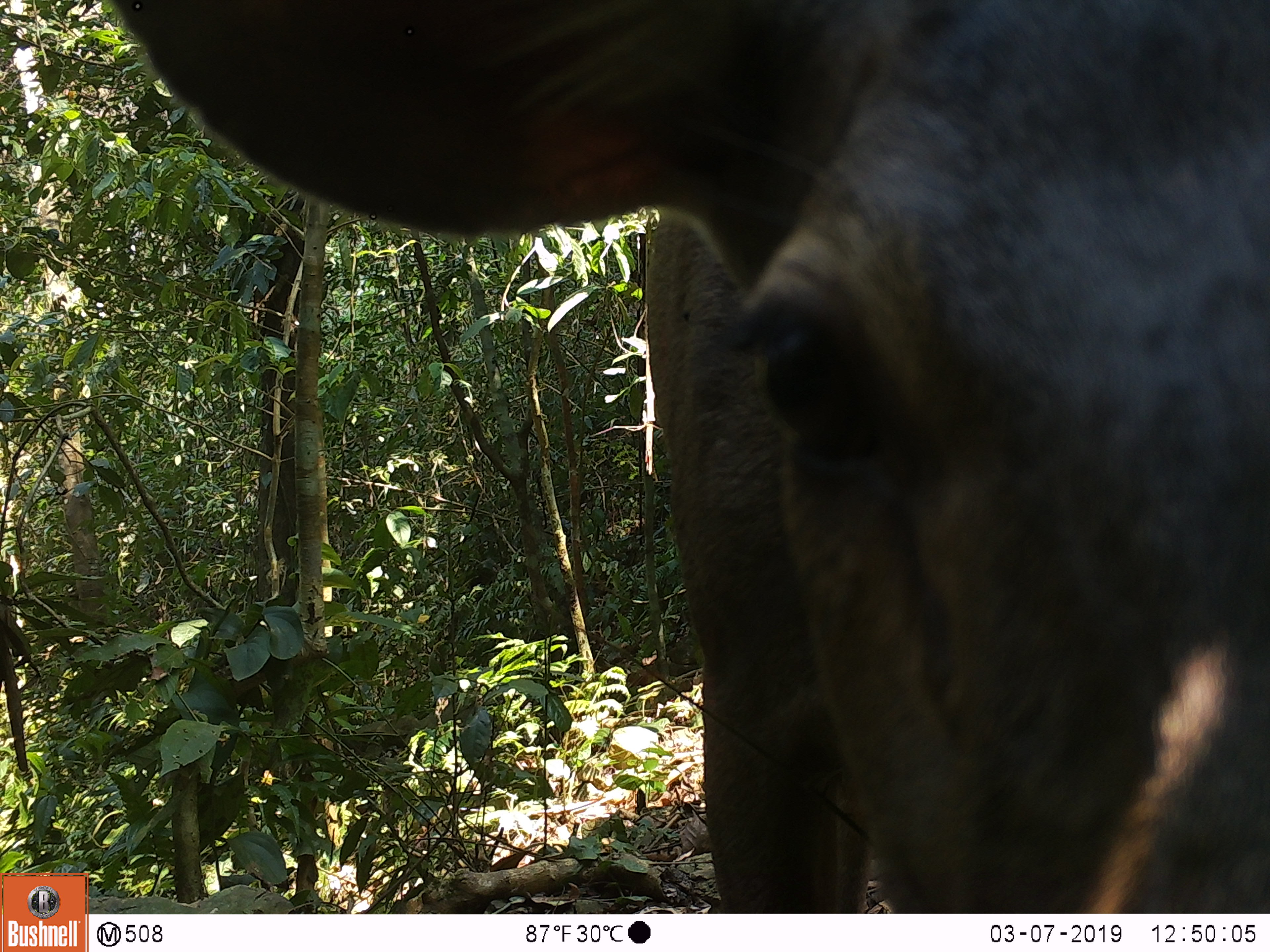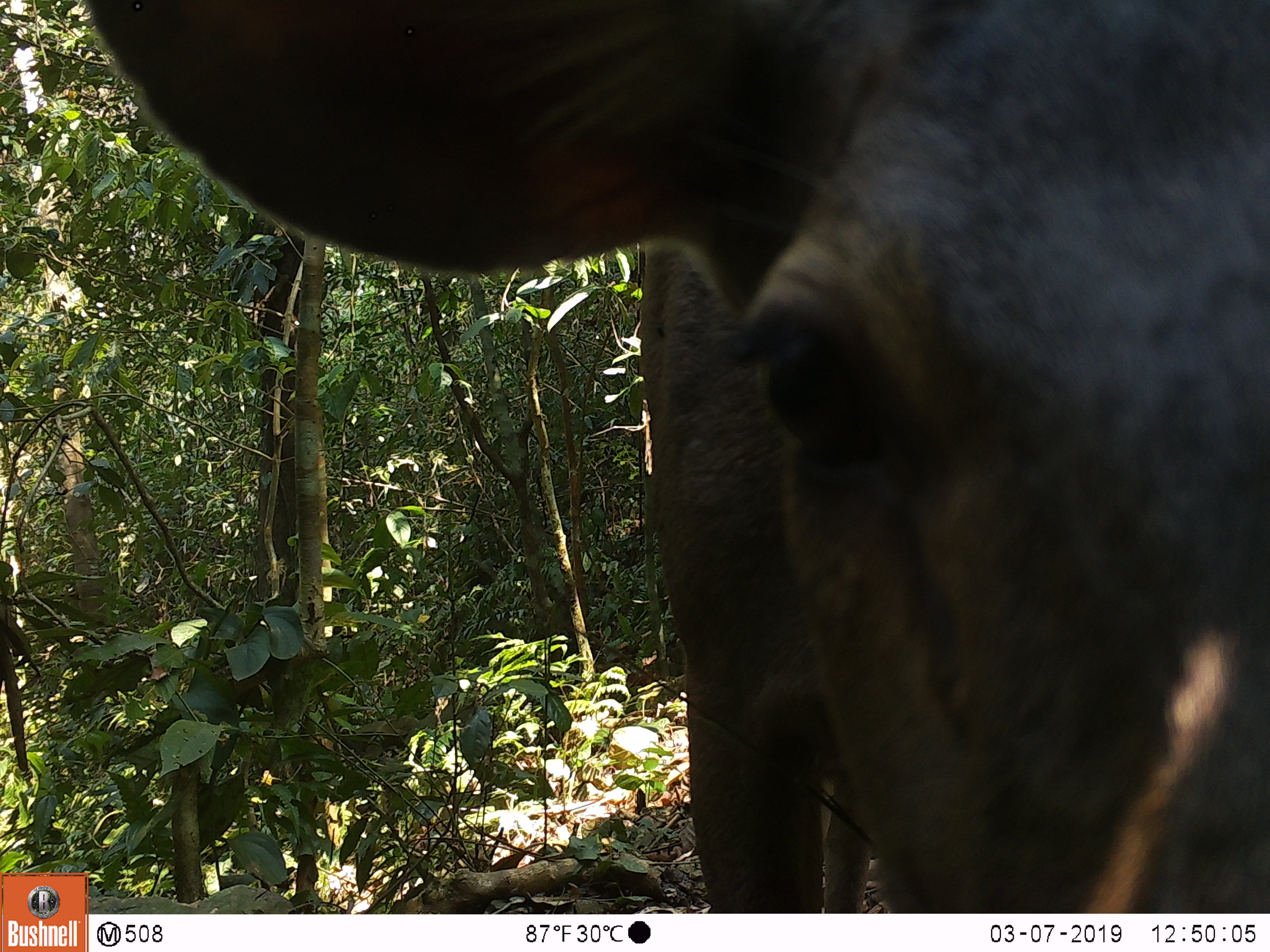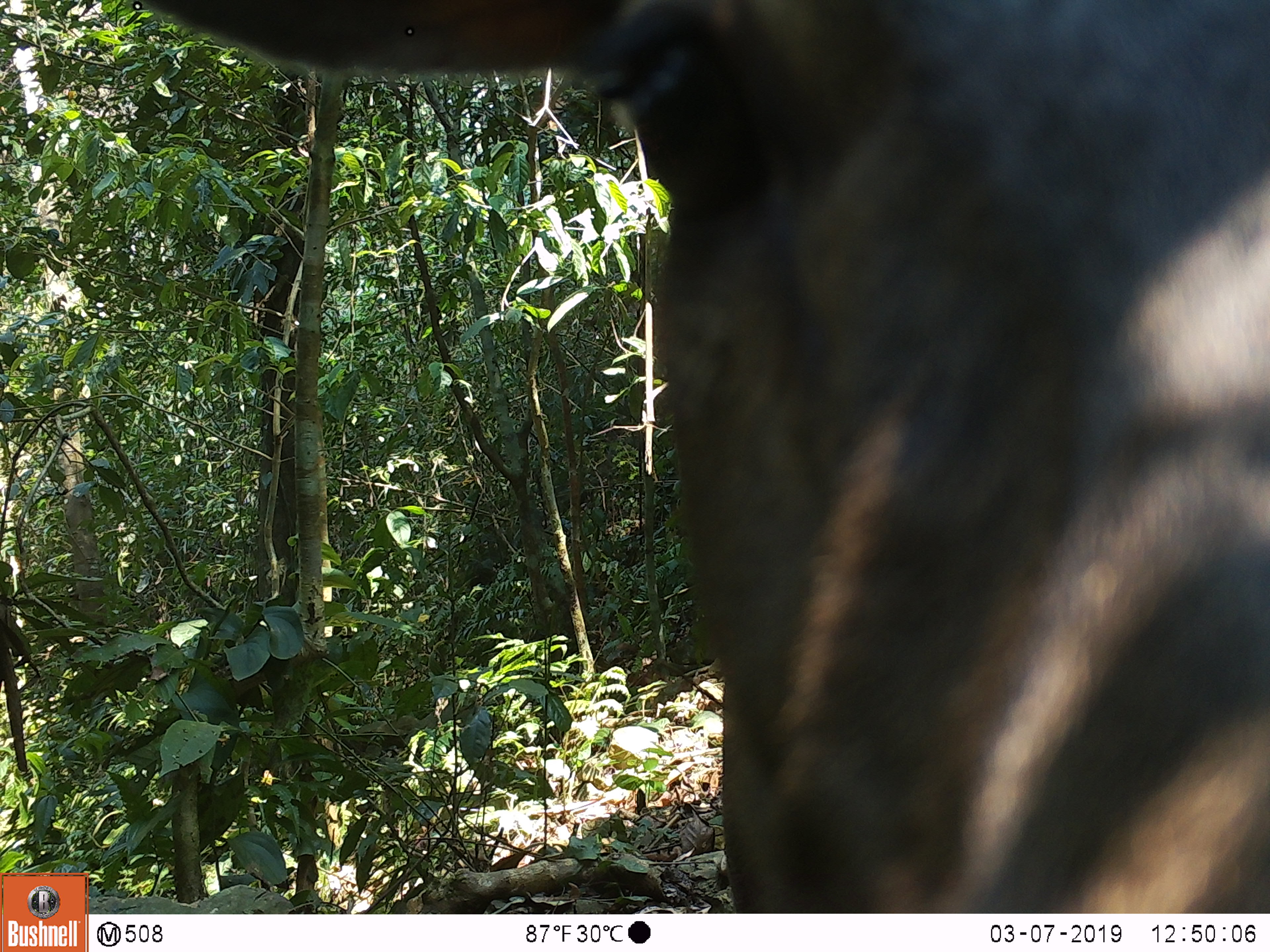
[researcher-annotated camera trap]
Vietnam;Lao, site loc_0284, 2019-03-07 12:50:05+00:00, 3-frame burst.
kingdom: Animalia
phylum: Chordata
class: Mammalia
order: Artiodactyla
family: Cervidae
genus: Rusa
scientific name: Rusa unicolor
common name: sambar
Sambar (Rusa unicolor). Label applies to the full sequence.